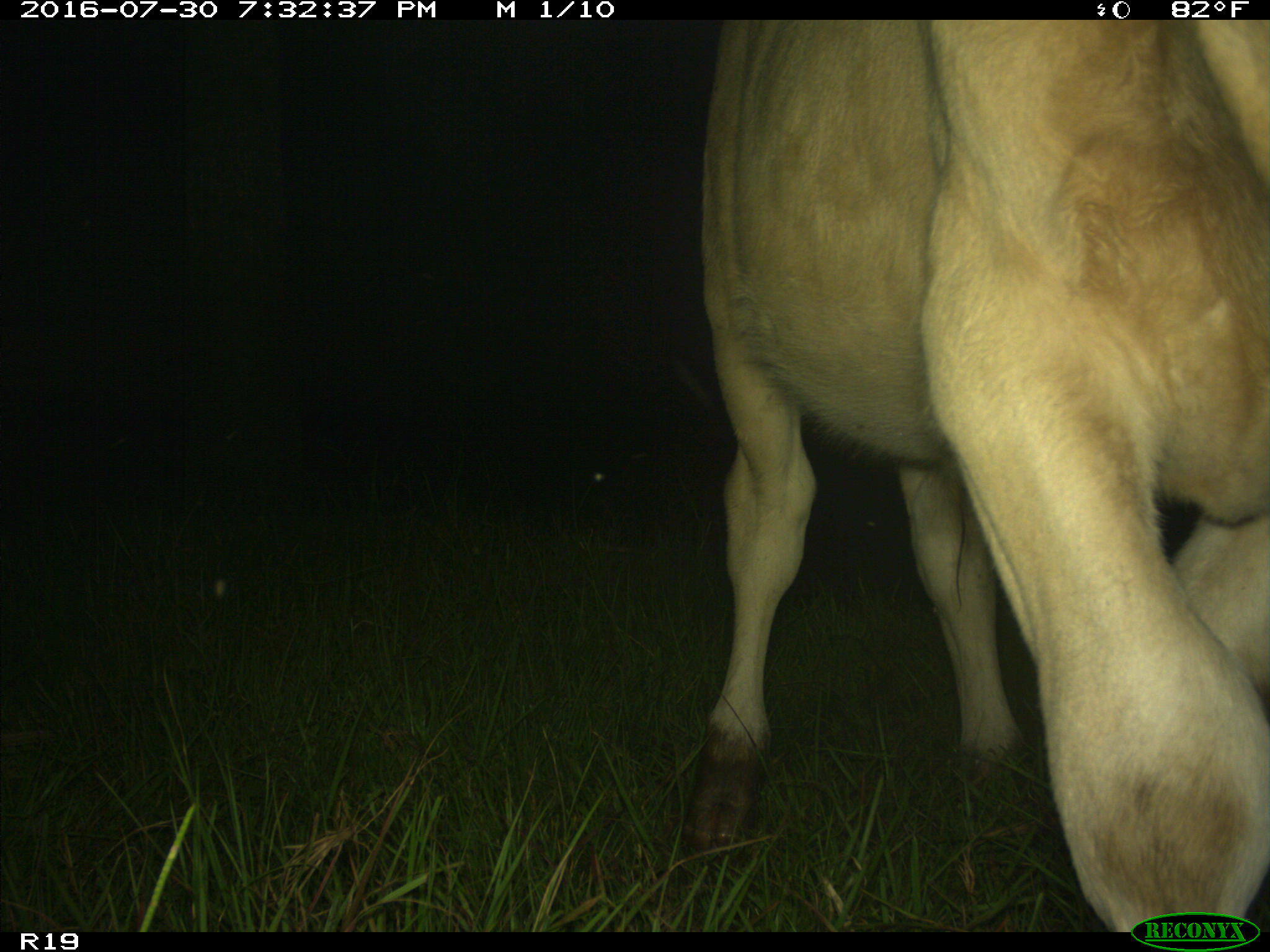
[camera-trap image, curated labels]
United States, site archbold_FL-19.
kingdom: Animalia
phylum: Chordata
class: Mammalia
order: Artiodactyla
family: Bovidae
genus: Bos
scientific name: Bos taurus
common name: domestic cow